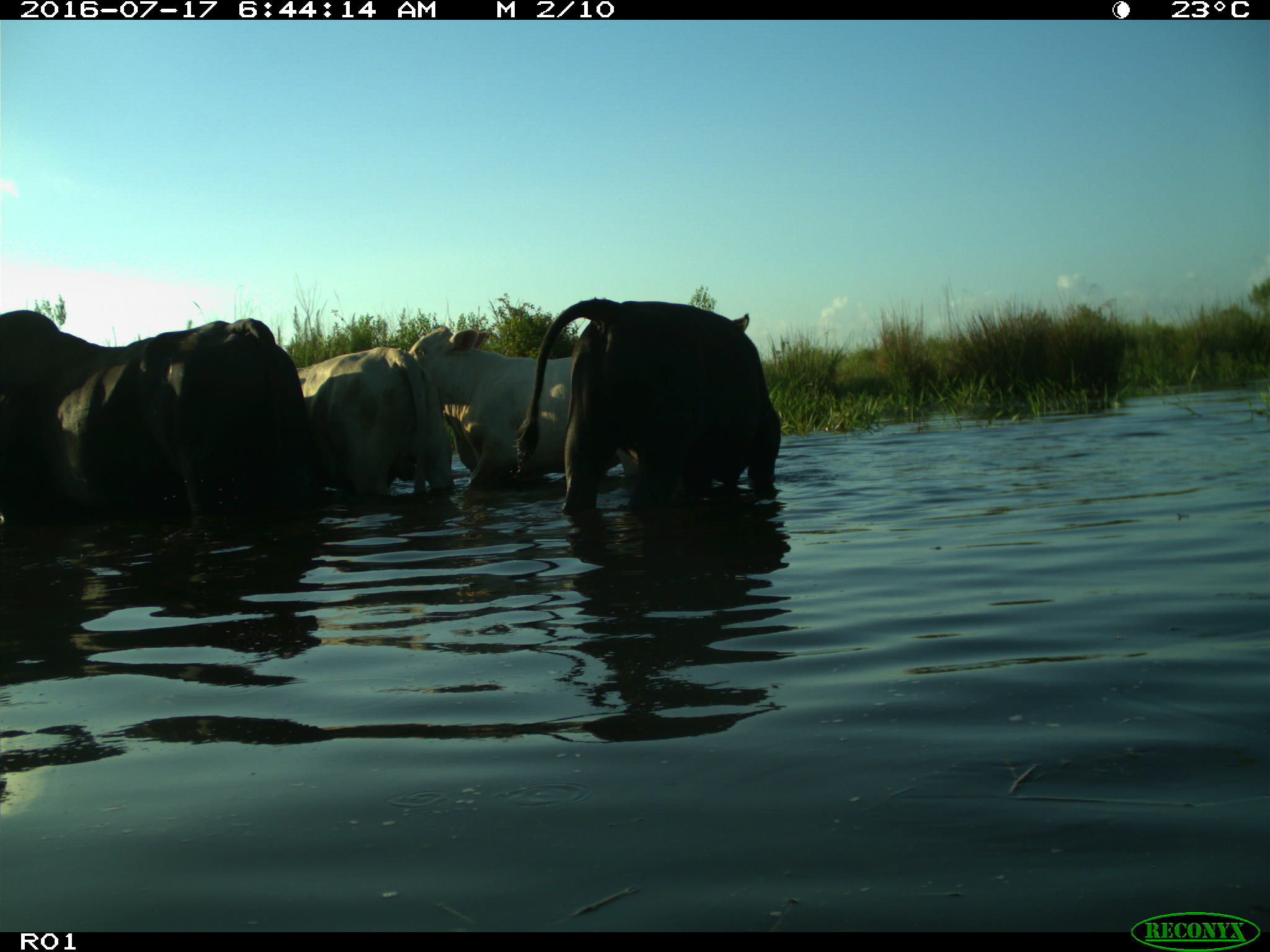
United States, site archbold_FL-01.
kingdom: Animalia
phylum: Chordata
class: Mammalia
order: Artiodactyla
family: Bovidae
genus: Bos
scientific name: Bos taurus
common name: domestic cow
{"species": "Bos taurus (domestic cow)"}